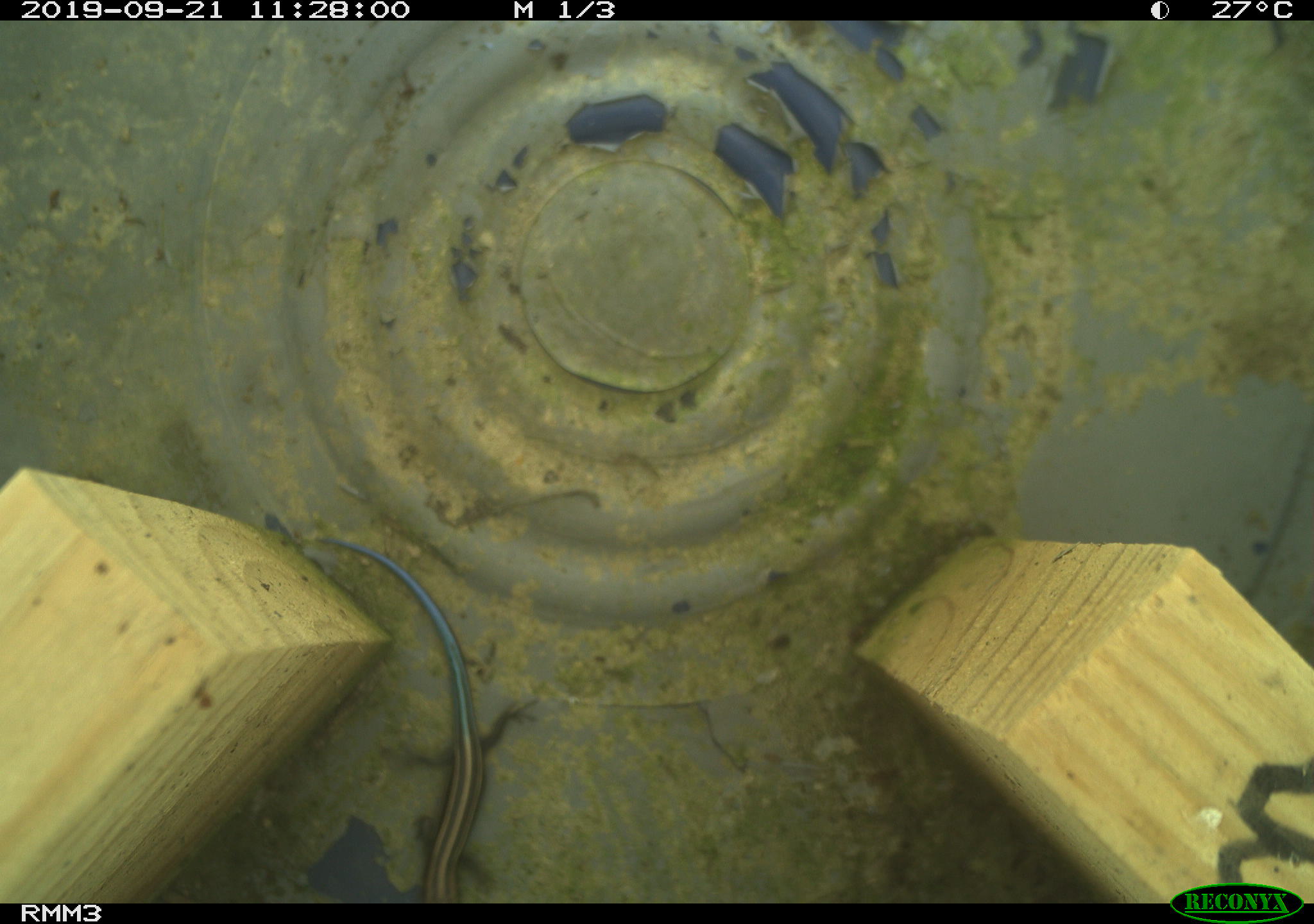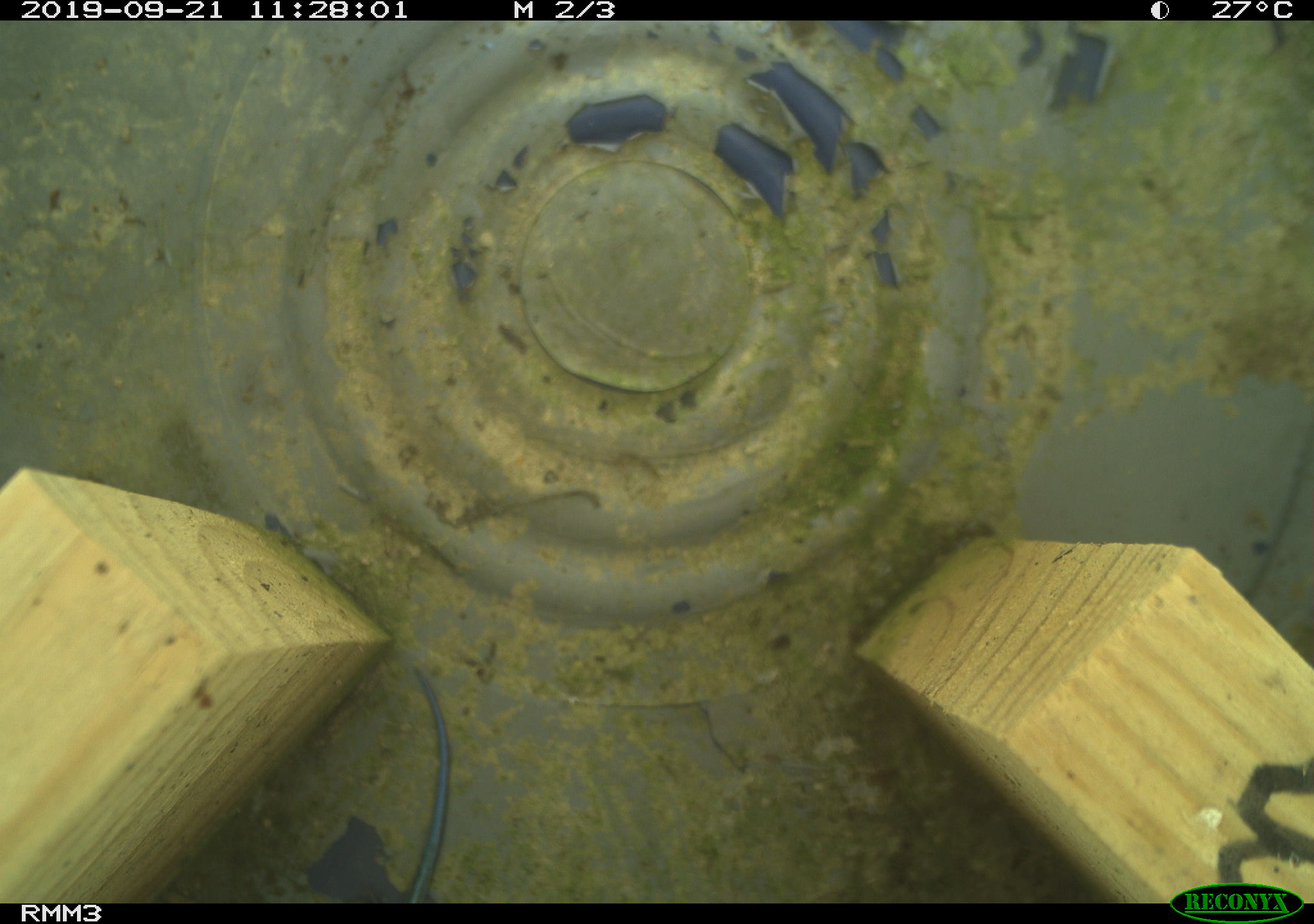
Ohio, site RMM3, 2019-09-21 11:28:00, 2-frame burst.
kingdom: Animalia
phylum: Chordata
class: Reptilia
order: Squamata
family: Scincidae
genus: Plestiodon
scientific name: Plestiodon fasciatus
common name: common five-lined skink